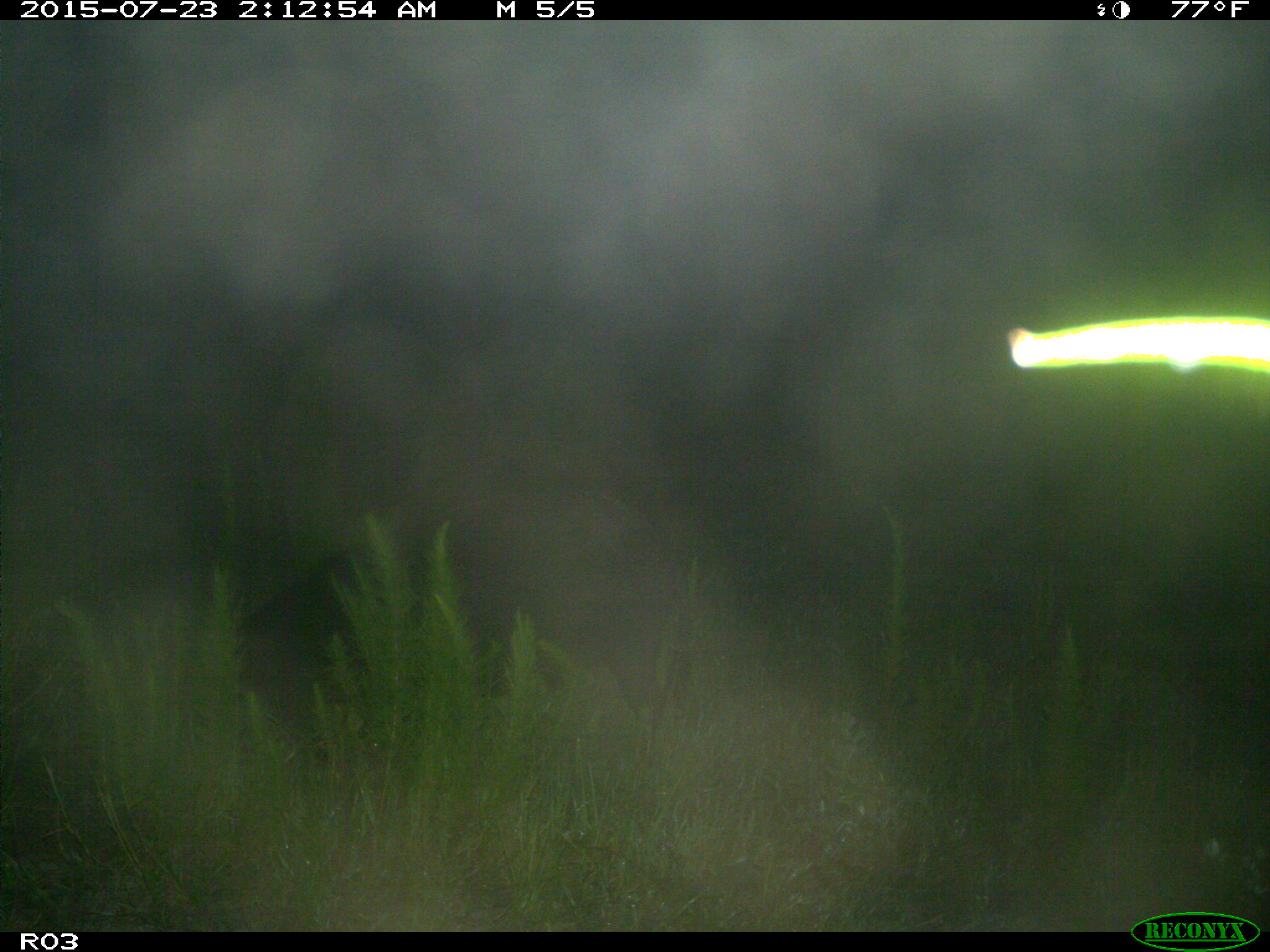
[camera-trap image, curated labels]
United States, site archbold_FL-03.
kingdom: Animalia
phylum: Chordata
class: Mammalia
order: Artiodactyla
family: Suidae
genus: Sus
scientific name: Sus scrofa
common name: wild boar